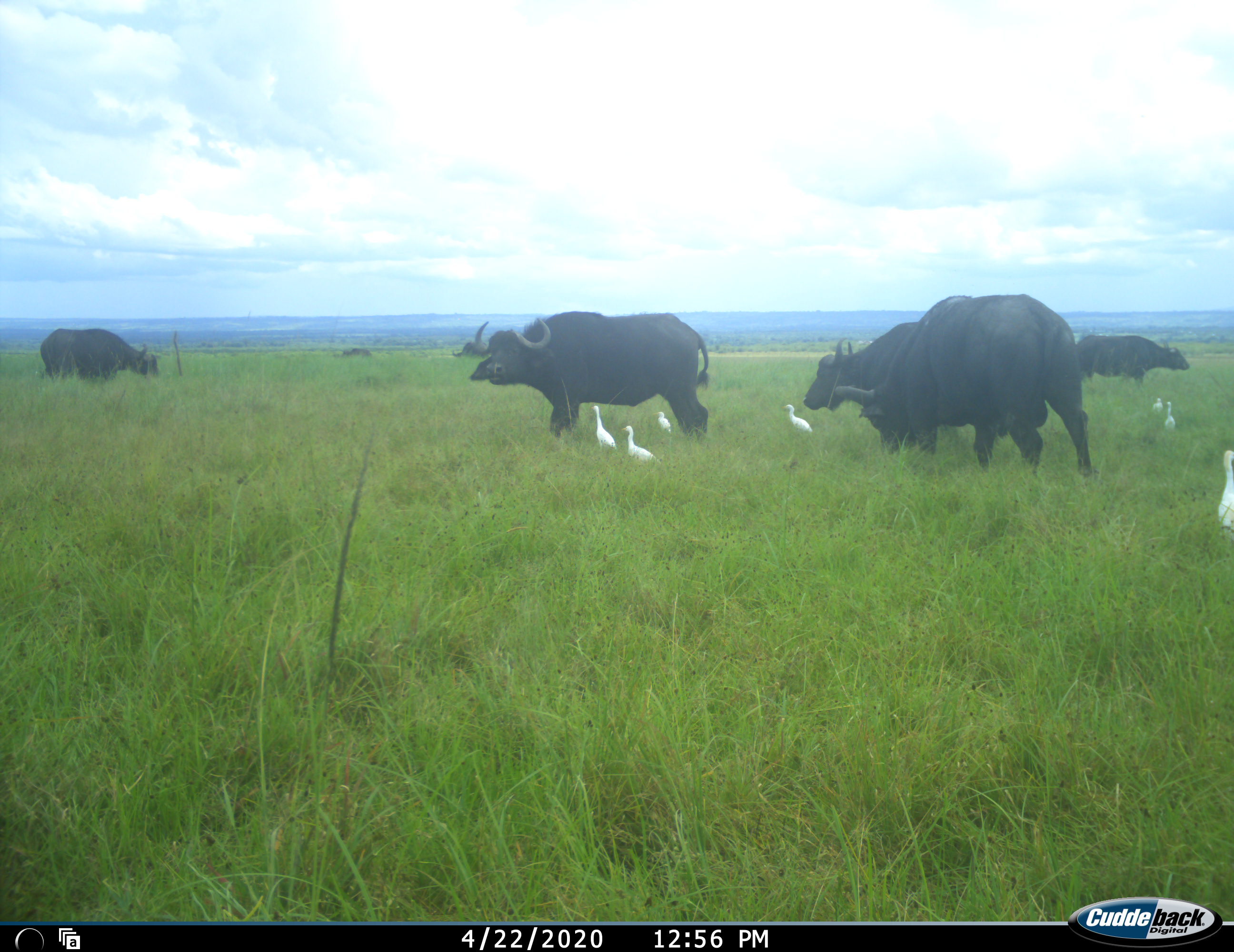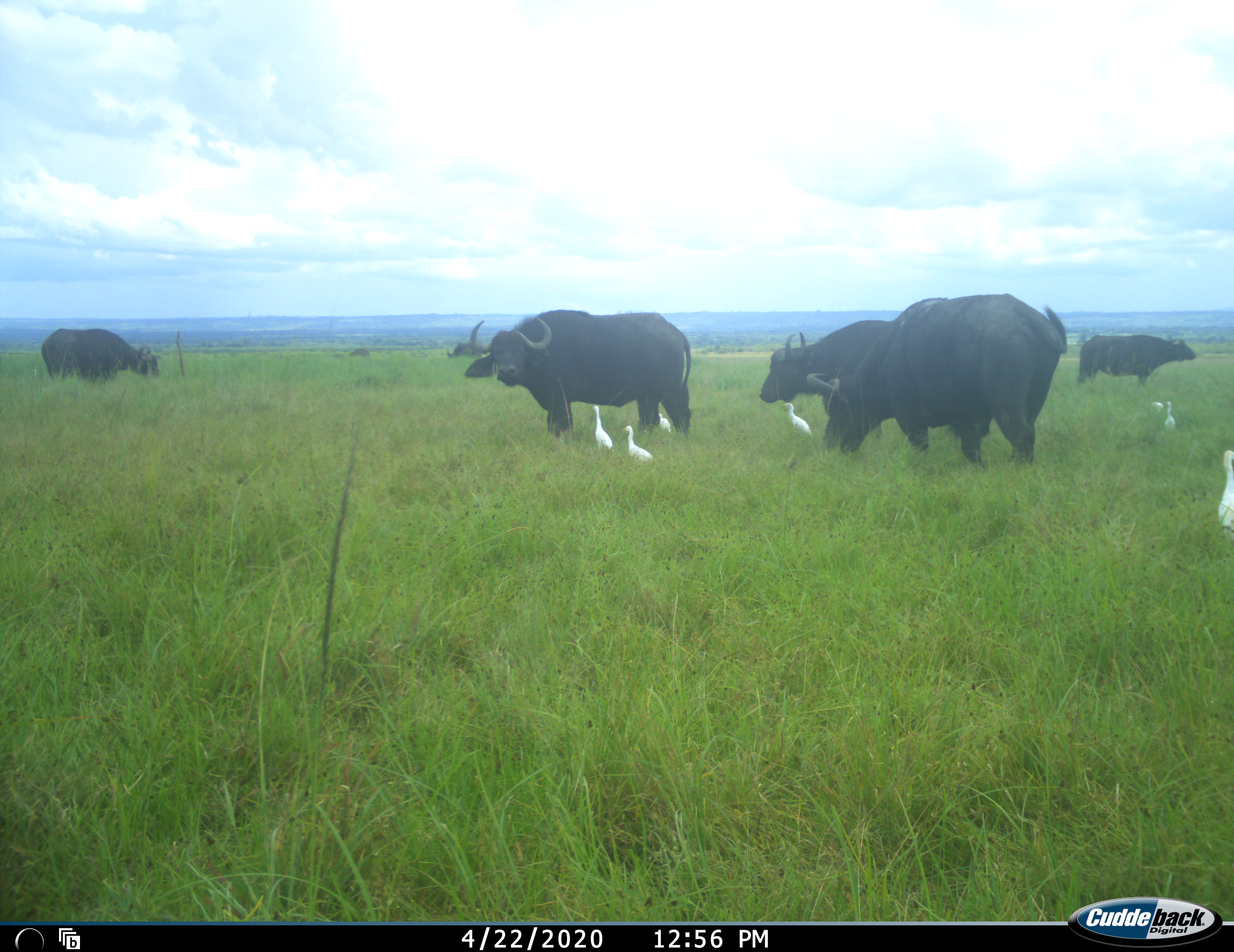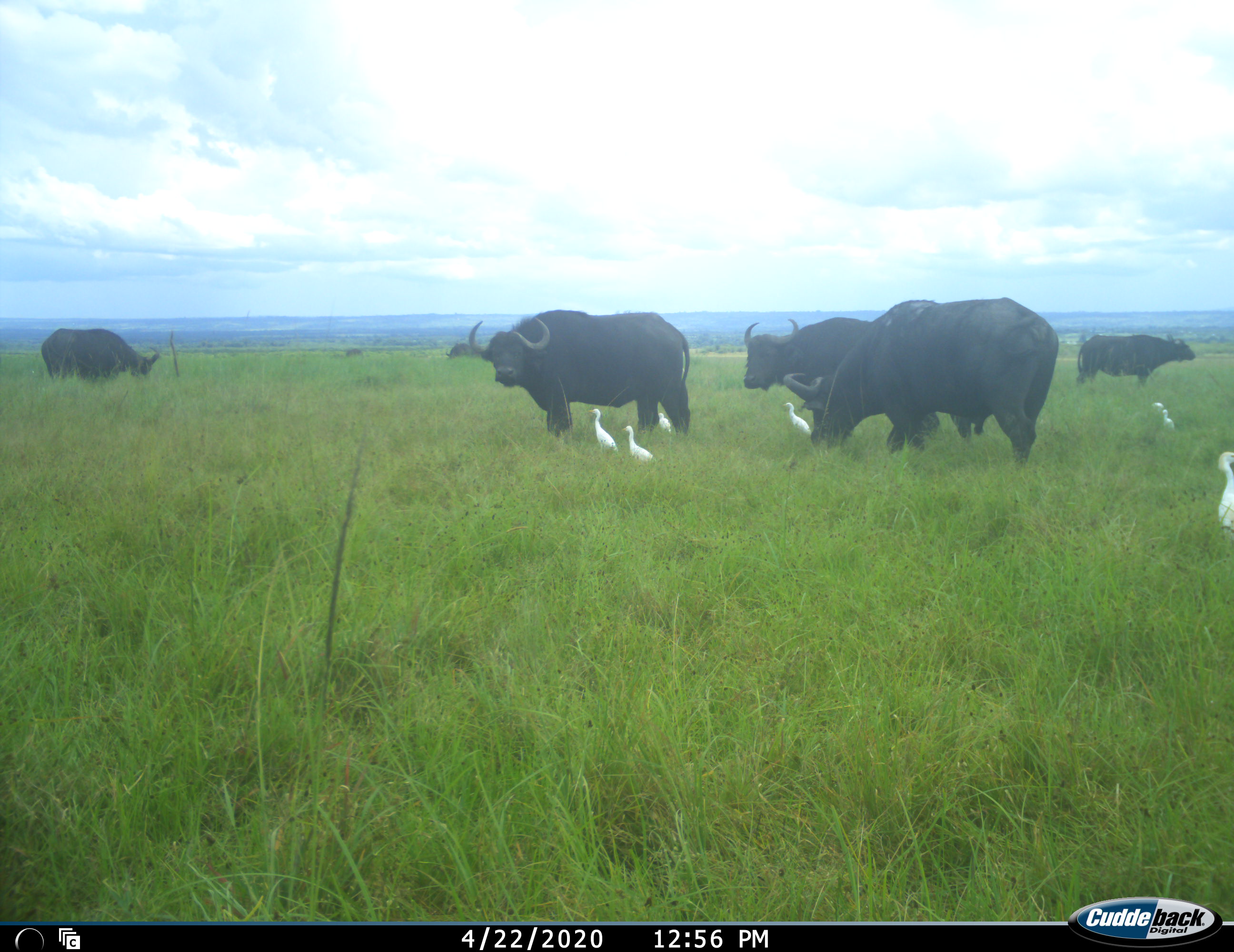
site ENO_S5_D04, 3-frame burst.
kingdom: Animalia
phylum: Chordata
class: Aves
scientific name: Aves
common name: bird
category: birdother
Birdother (bird) (Aves), count 7. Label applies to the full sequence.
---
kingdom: Animalia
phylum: Chordata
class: Mammalia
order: Artiodactyla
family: Bovidae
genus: Syncerus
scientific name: Syncerus caffer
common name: african buffalo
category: buffalo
Buffalo (african buffalo) (Syncerus caffer), count 6. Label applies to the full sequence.